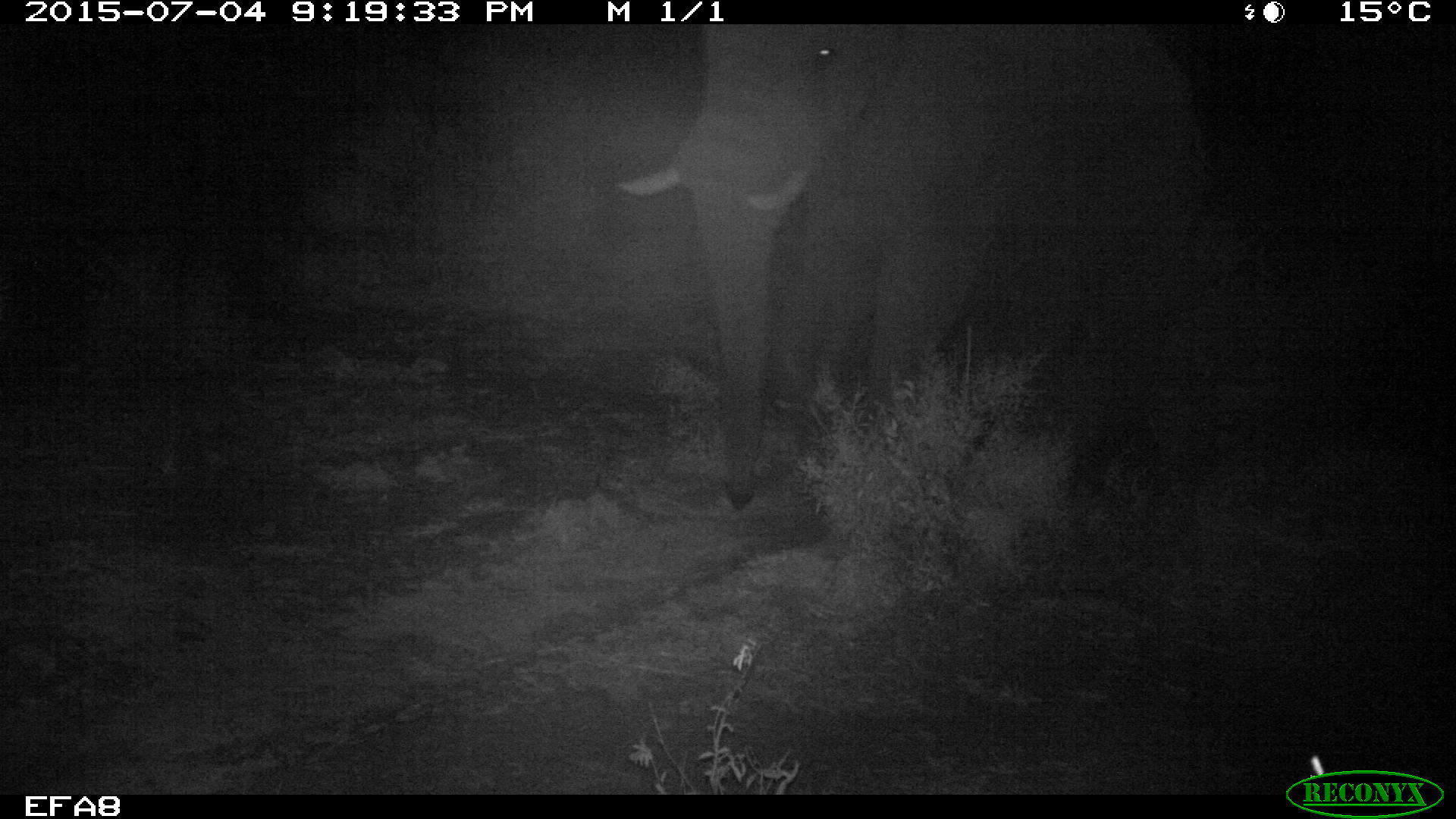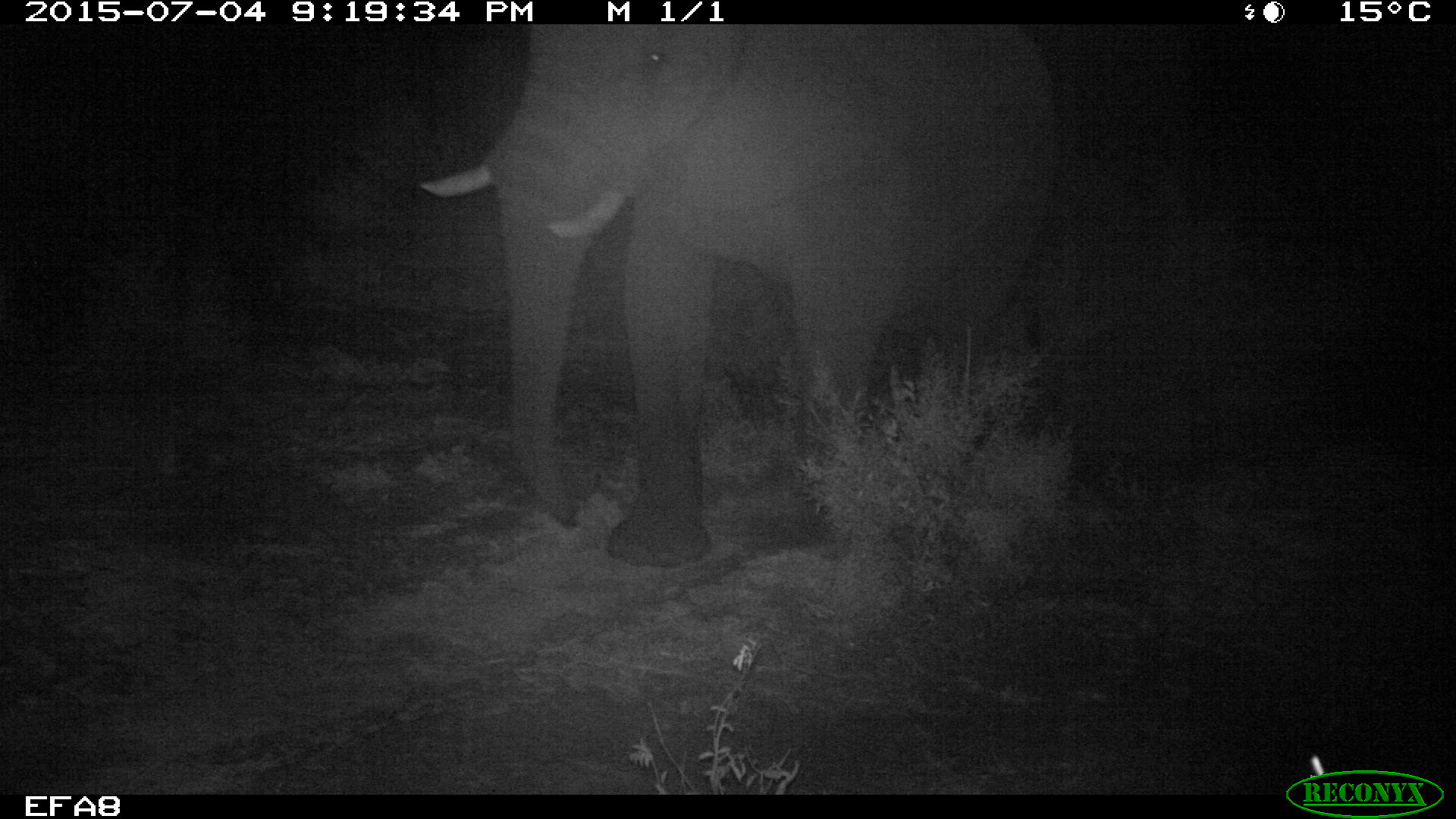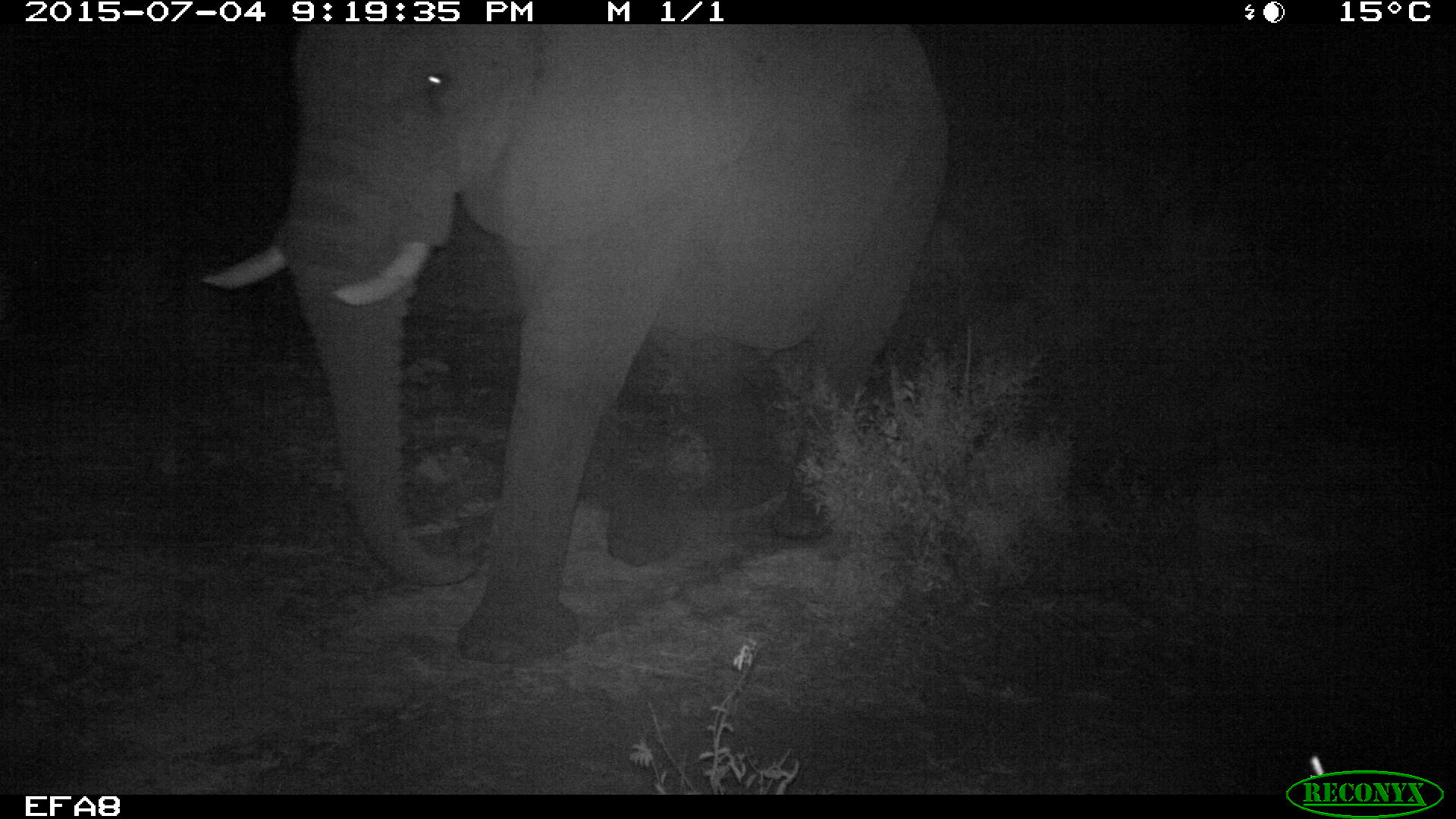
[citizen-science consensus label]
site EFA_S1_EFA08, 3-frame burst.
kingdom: Animalia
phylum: Chordata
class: Mammalia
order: Proboscidea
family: Elephantidae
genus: Loxodonta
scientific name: Loxodonta africana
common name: african bush elephant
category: elephant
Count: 1.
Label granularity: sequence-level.